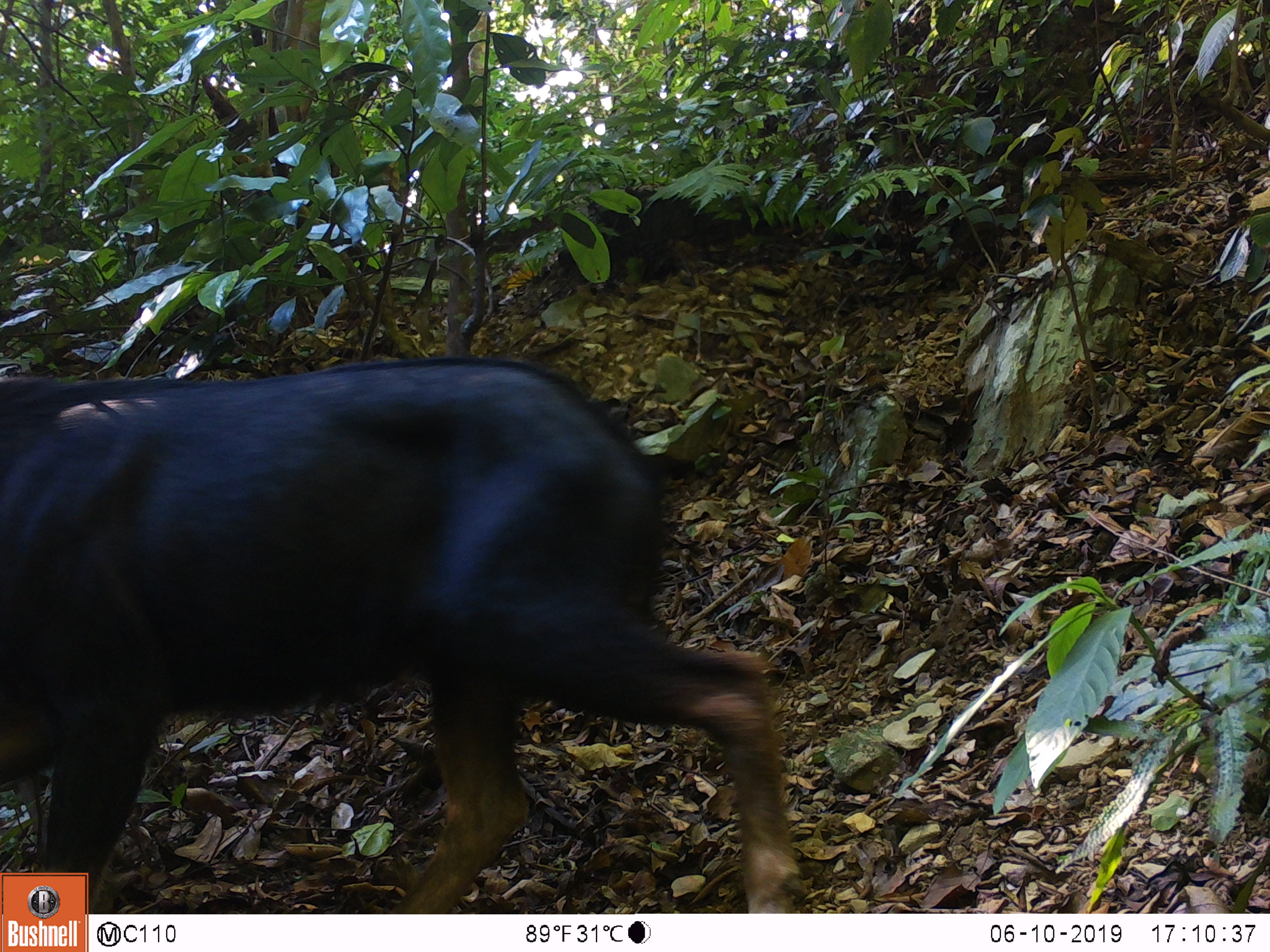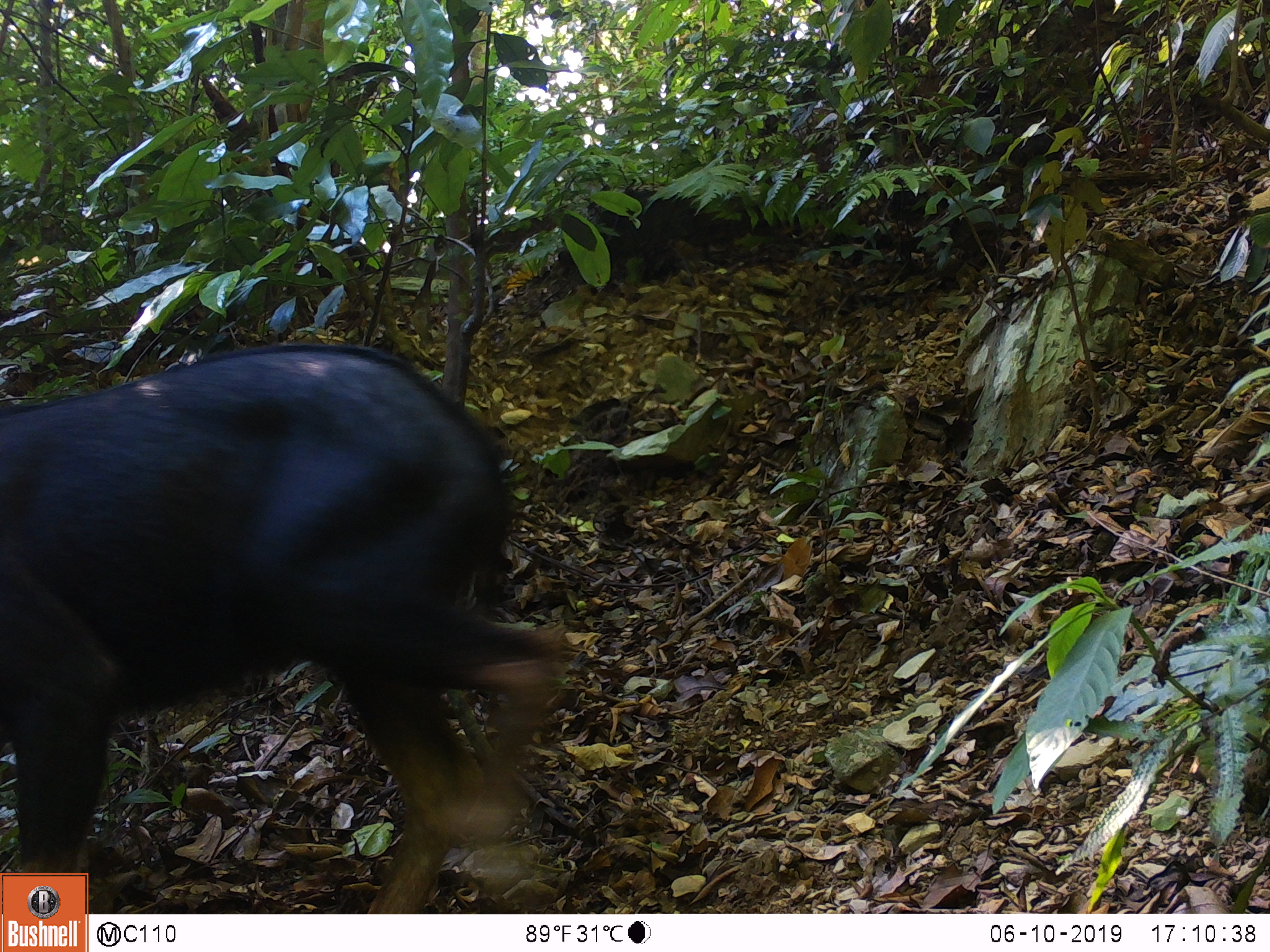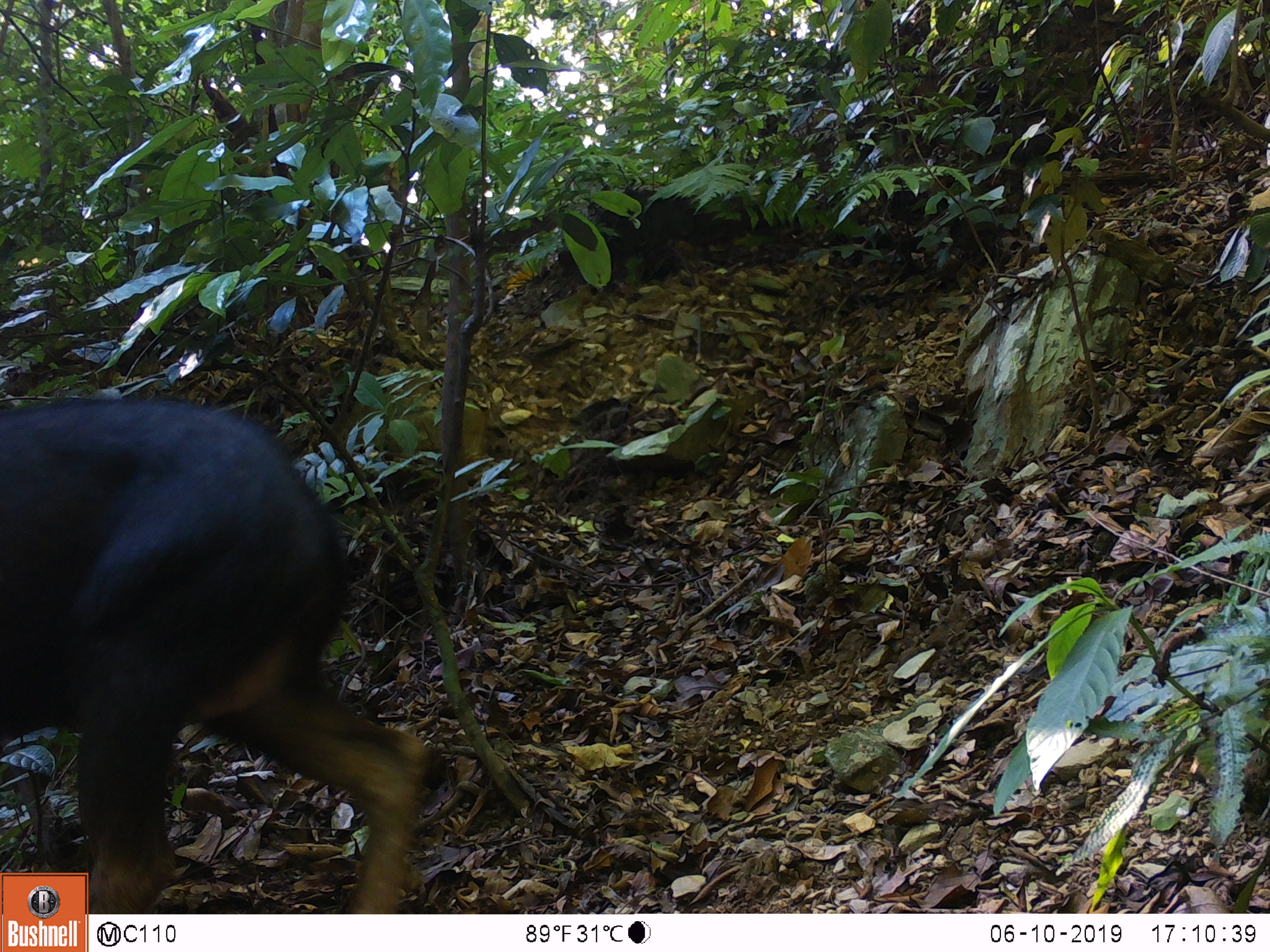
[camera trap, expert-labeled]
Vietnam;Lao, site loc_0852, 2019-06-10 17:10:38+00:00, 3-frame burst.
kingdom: Animalia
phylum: Chordata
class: Mammalia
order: Artiodactyla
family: Bovidae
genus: Capricornis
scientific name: Capricornis sumatraensis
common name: chinese serow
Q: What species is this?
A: Chinese serow (Capricornis sumatraensis).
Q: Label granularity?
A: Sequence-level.